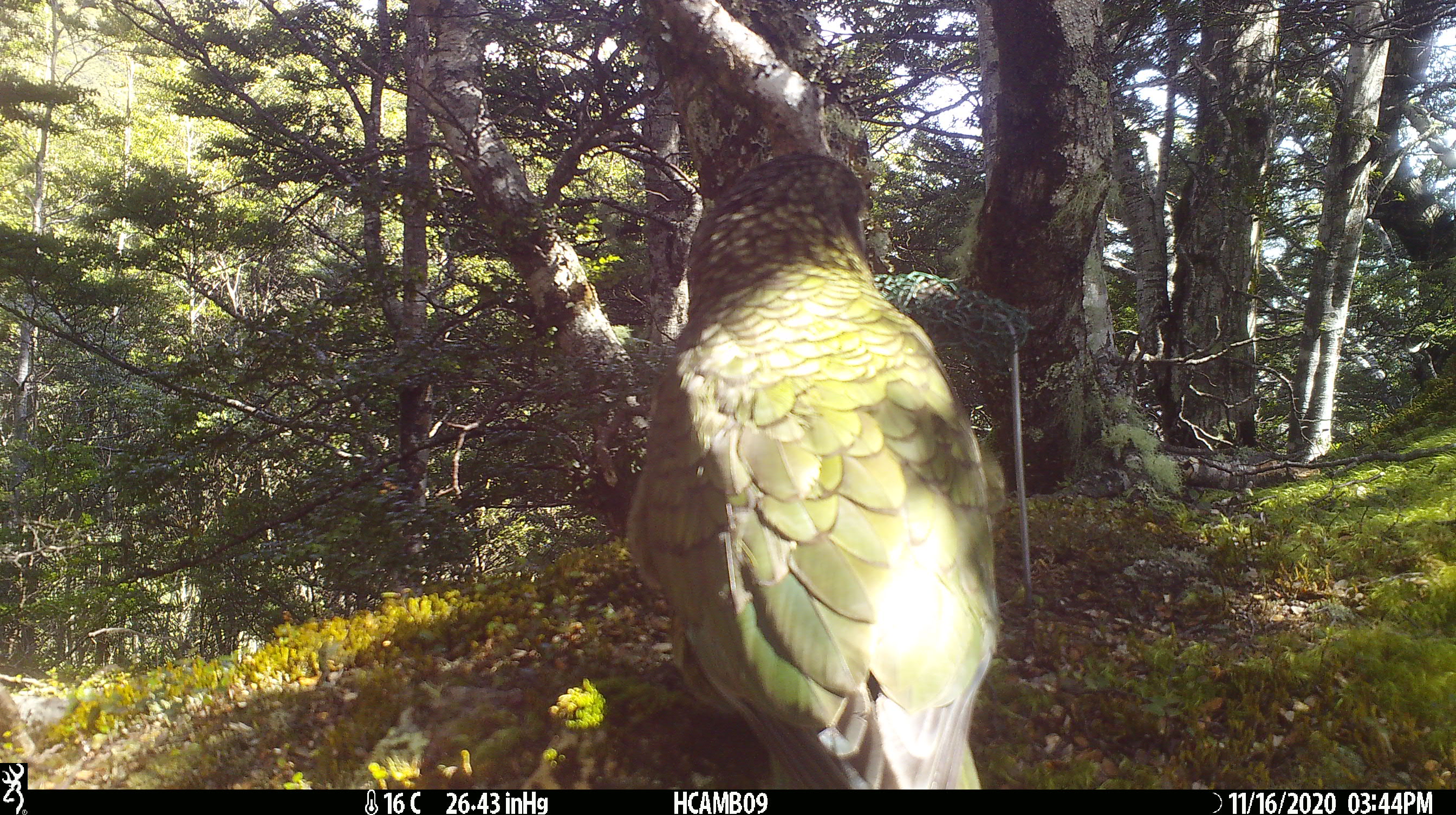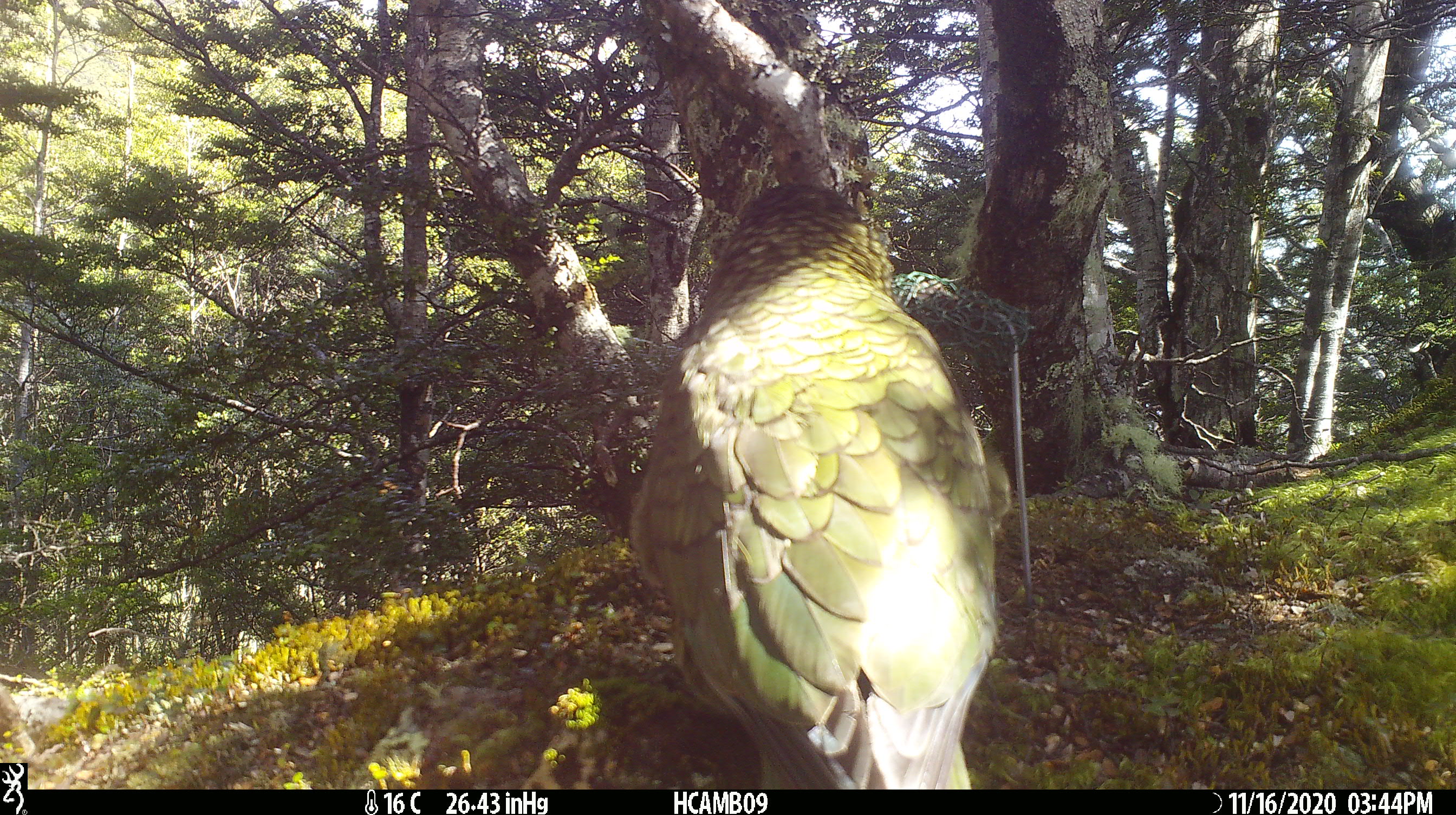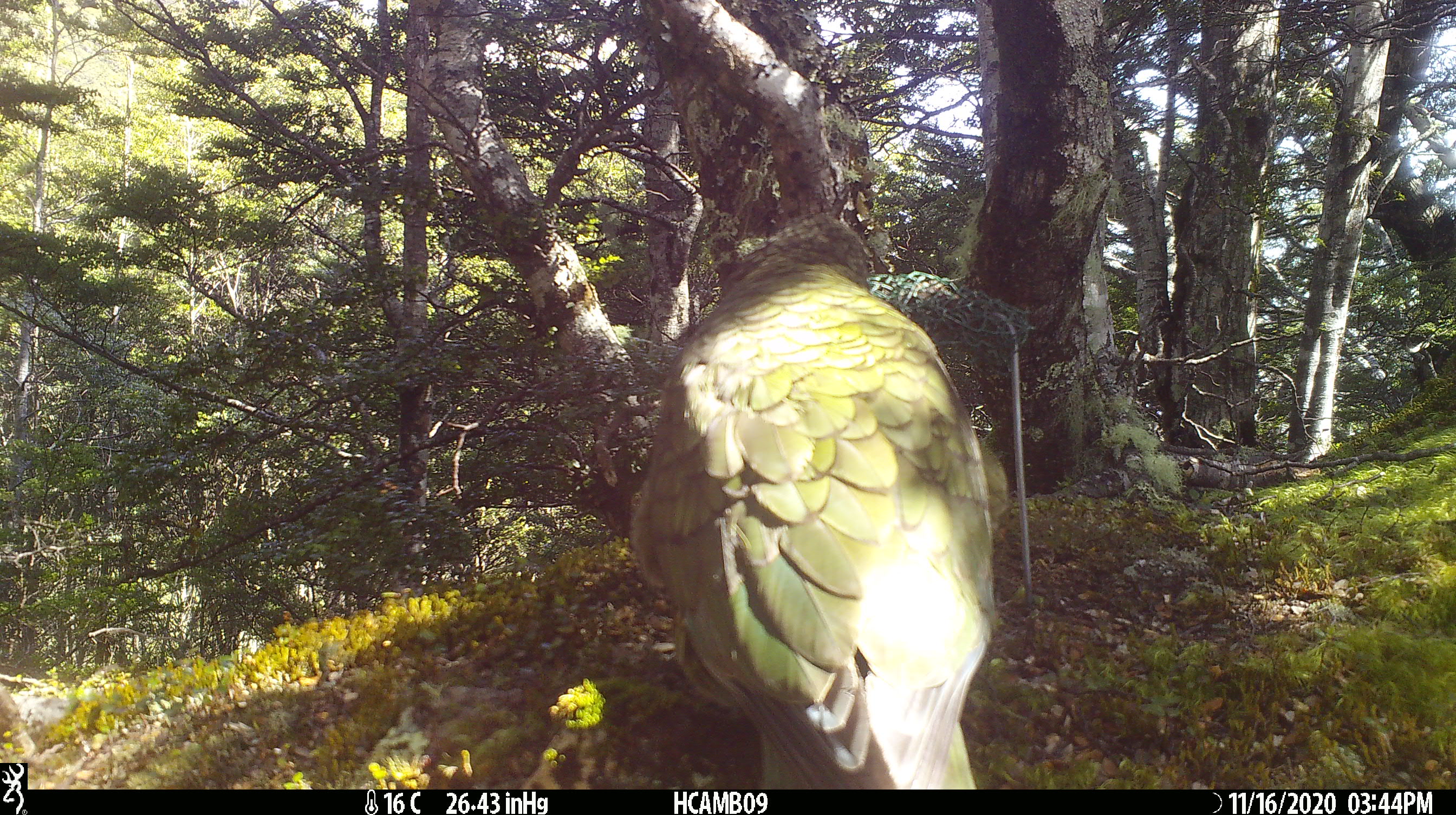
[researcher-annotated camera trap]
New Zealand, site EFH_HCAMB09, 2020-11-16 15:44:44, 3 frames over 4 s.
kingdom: Animalia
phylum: Chordata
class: Aves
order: Psittaciformes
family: Strigopidae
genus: Nestor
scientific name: Nestor notabilis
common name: kea